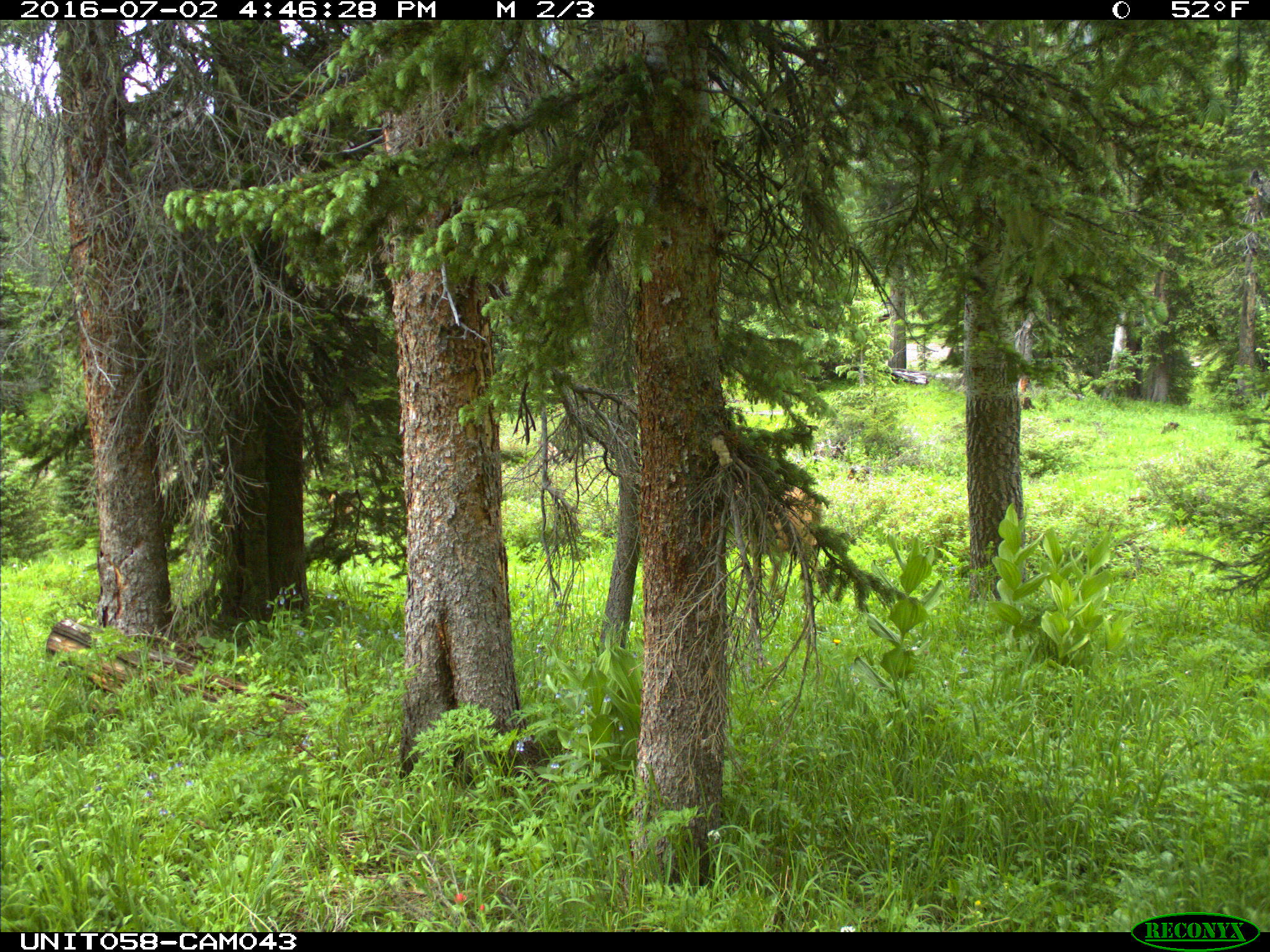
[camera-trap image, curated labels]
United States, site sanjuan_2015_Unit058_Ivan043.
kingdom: Animalia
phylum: Chordata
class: Mammalia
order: Artiodactyla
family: Cervidae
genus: Odocoileus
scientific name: Odocoileus hemionus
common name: mule deer